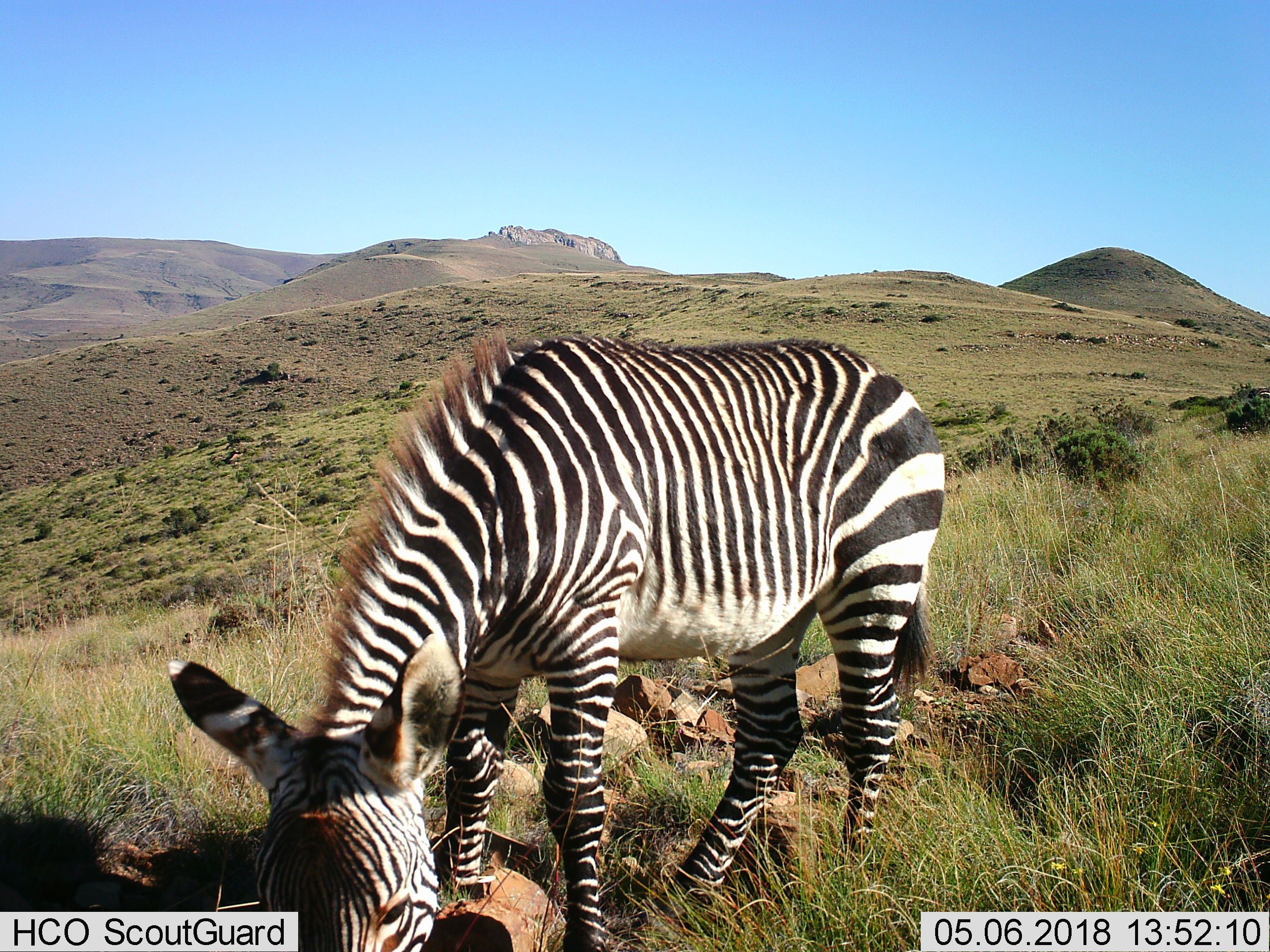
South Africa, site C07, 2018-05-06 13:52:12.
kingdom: Animalia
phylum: Chordata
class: Mammalia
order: Perissodactyla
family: Equidae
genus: Equus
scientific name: Equus zebra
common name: mountain zebra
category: zebramountain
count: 1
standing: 22%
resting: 0%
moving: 0%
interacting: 0%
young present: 0%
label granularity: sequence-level